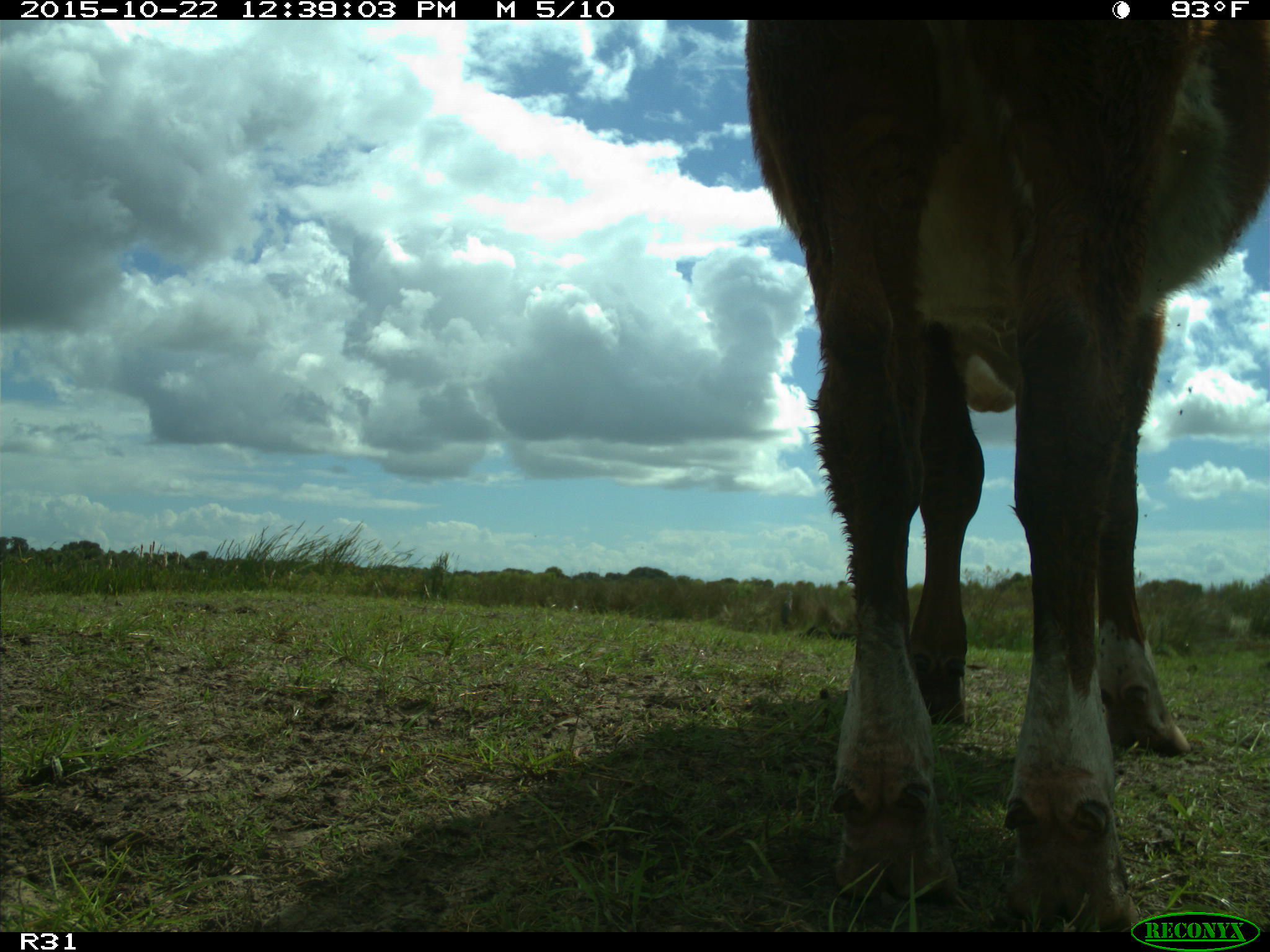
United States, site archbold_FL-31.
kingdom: Animalia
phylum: Chordata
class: Mammalia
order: Artiodactyla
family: Bovidae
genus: Bos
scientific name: Bos taurus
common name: domestic cow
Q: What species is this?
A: Bos taurus (domestic cow).